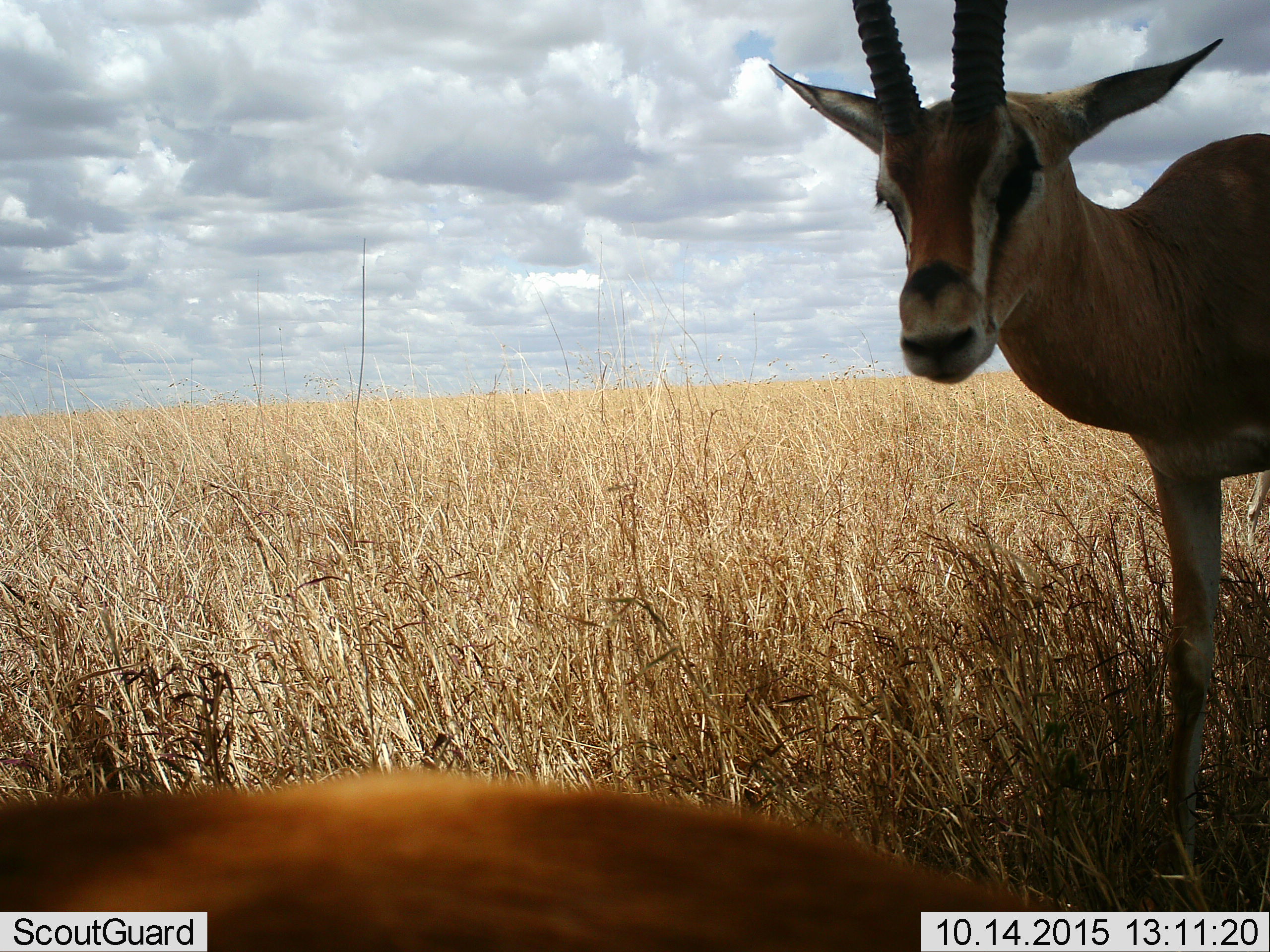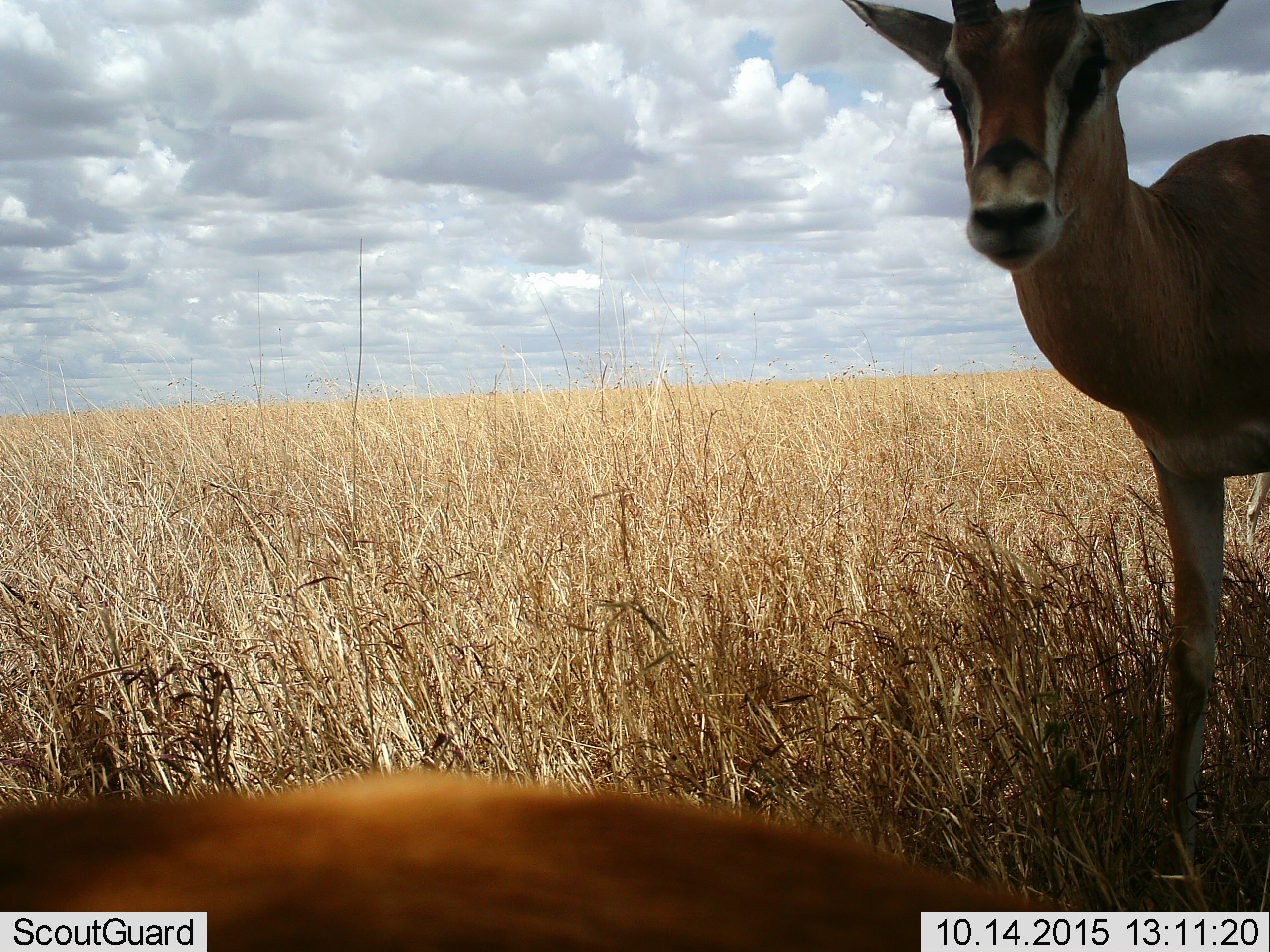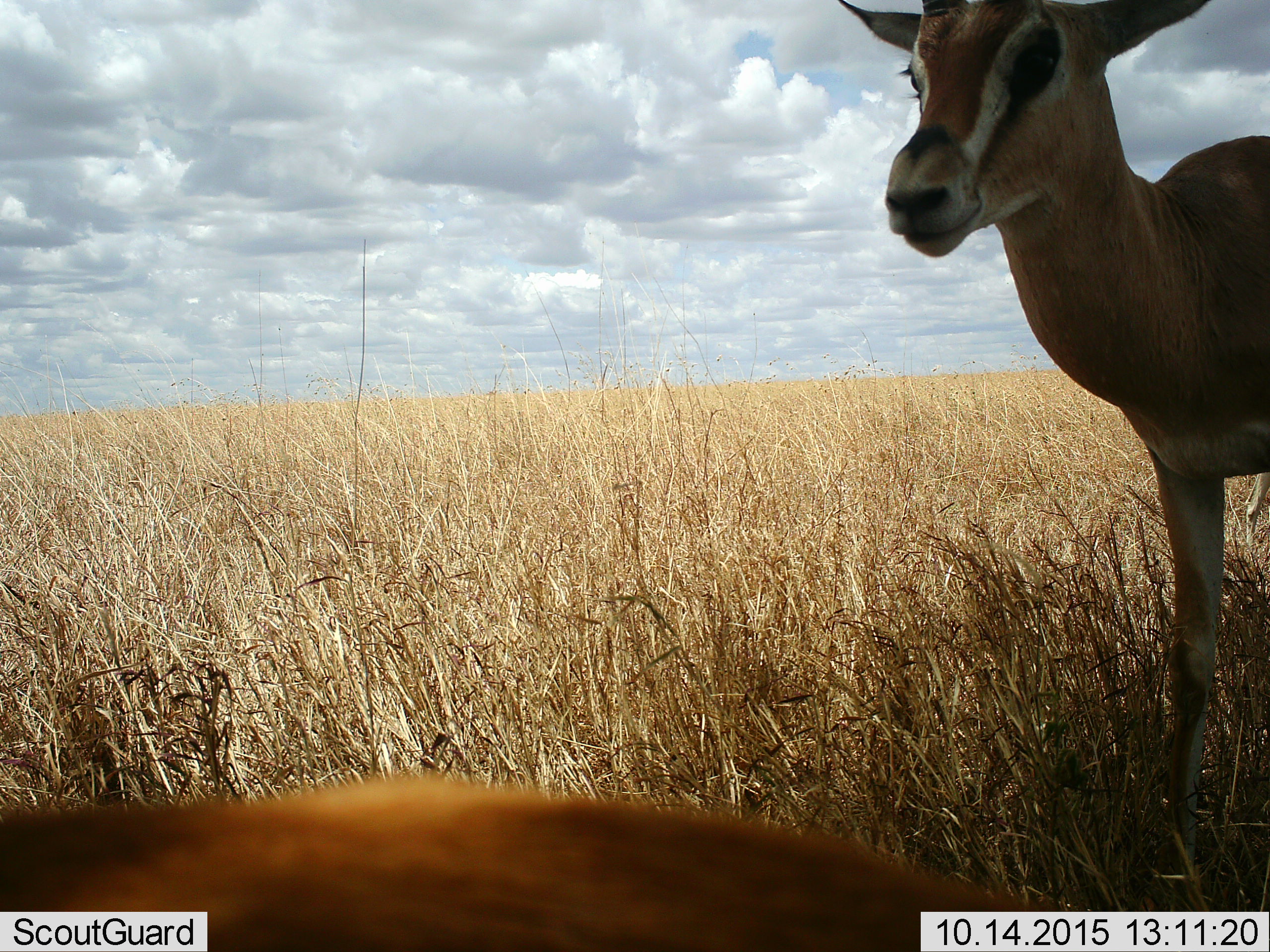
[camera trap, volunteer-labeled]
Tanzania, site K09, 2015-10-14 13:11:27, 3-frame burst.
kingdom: Animalia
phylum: Chordata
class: Mammalia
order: Artiodactyla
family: Bovidae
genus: Eudorcas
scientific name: Eudorcas thomsonii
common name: thomson's gazelle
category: gazellethomsons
Gazellethomsons (thomson's gazelle) (Eudorcas thomsonii), count 2. Behavior (volunteer vote fractions): standing 100%, resting 71%, moving 0%, interacting 0%. Young present (vote fraction): 0%. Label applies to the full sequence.